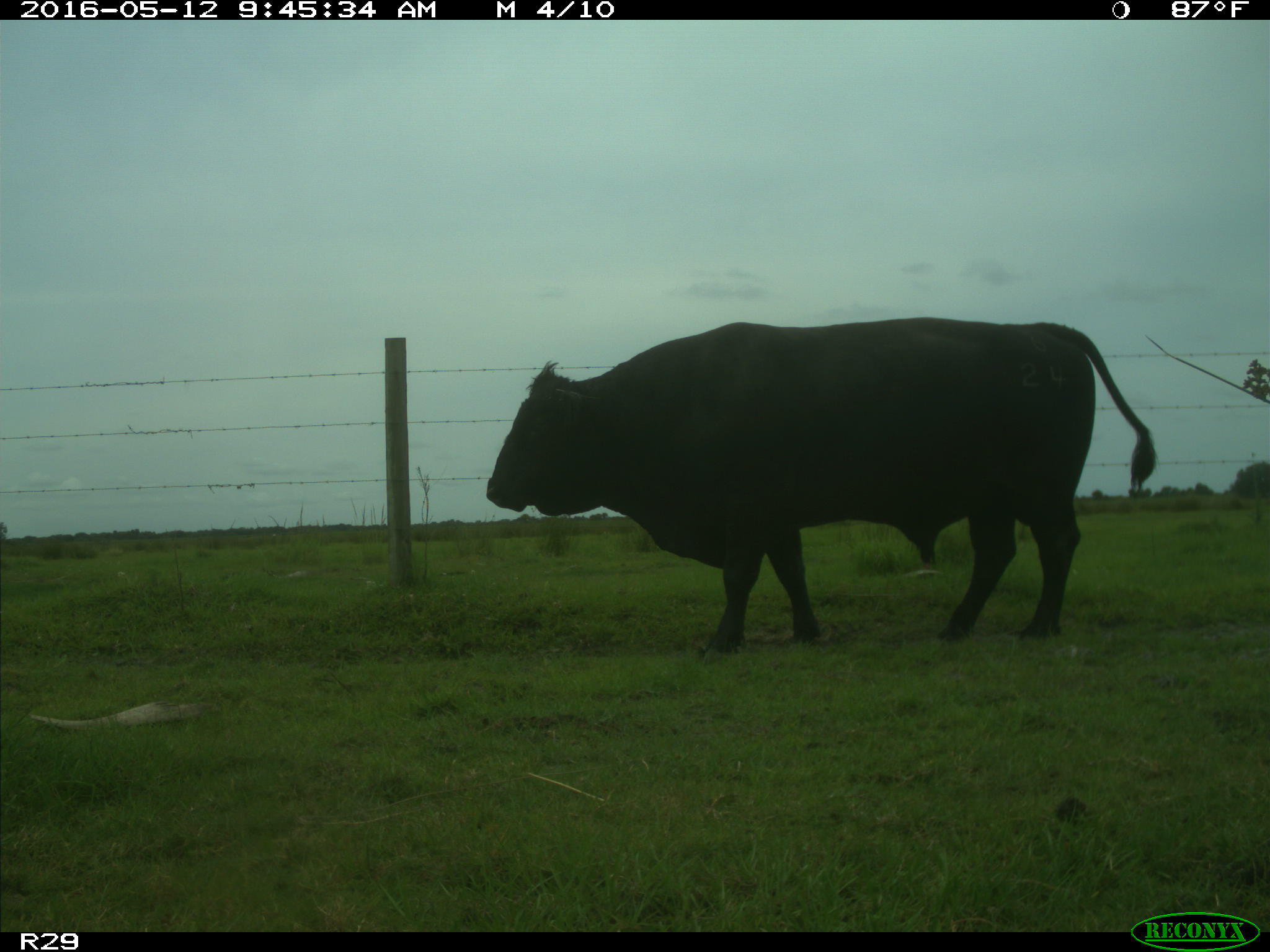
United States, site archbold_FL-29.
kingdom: Animalia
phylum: Chordata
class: Mammalia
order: Artiodactyla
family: Bovidae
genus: Bos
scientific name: Bos taurus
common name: domestic cow